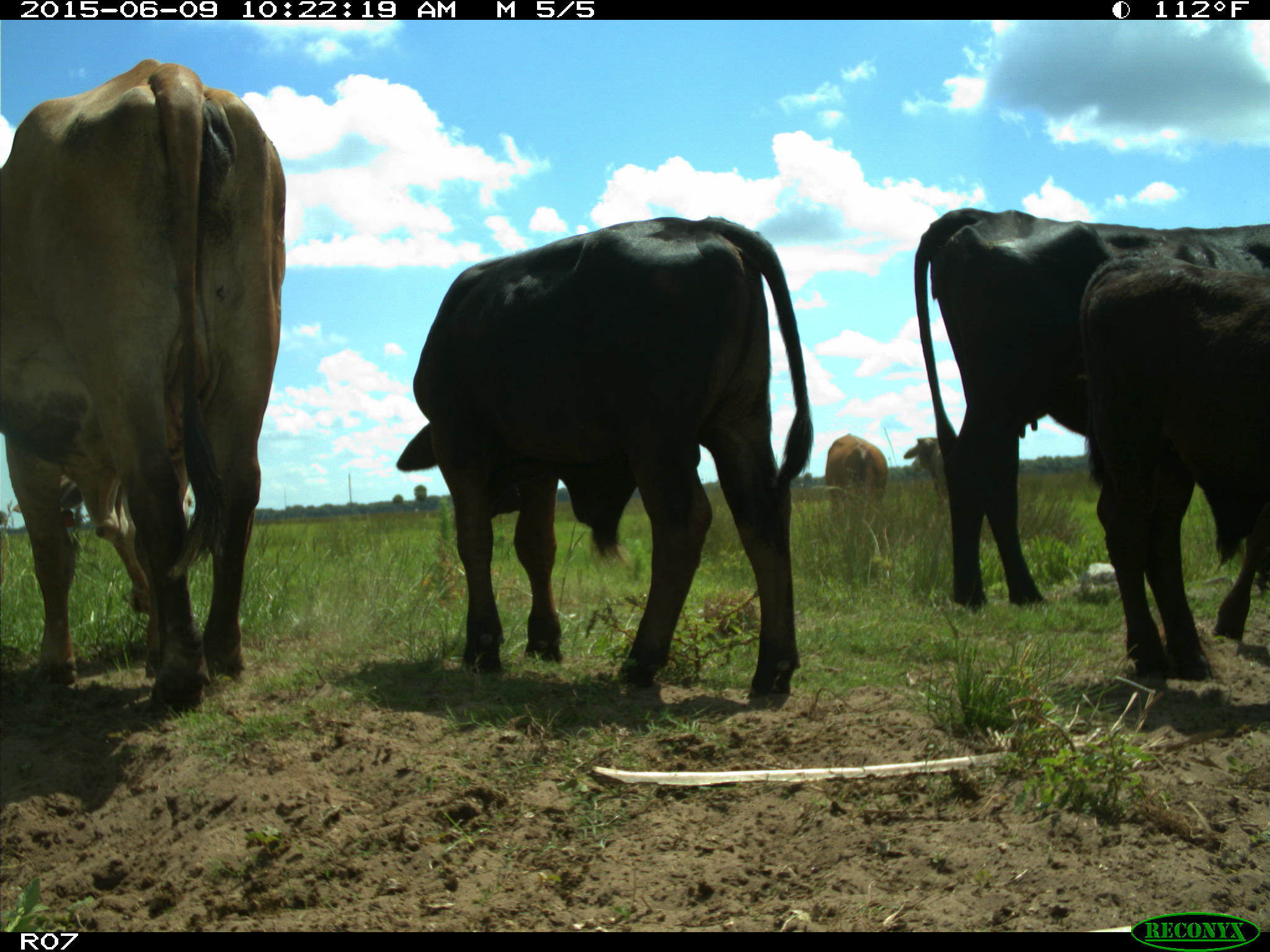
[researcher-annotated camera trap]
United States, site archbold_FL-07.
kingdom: Animalia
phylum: Chordata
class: Mammalia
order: Artiodactyla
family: Bovidae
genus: Bos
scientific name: Bos taurus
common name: domestic cow